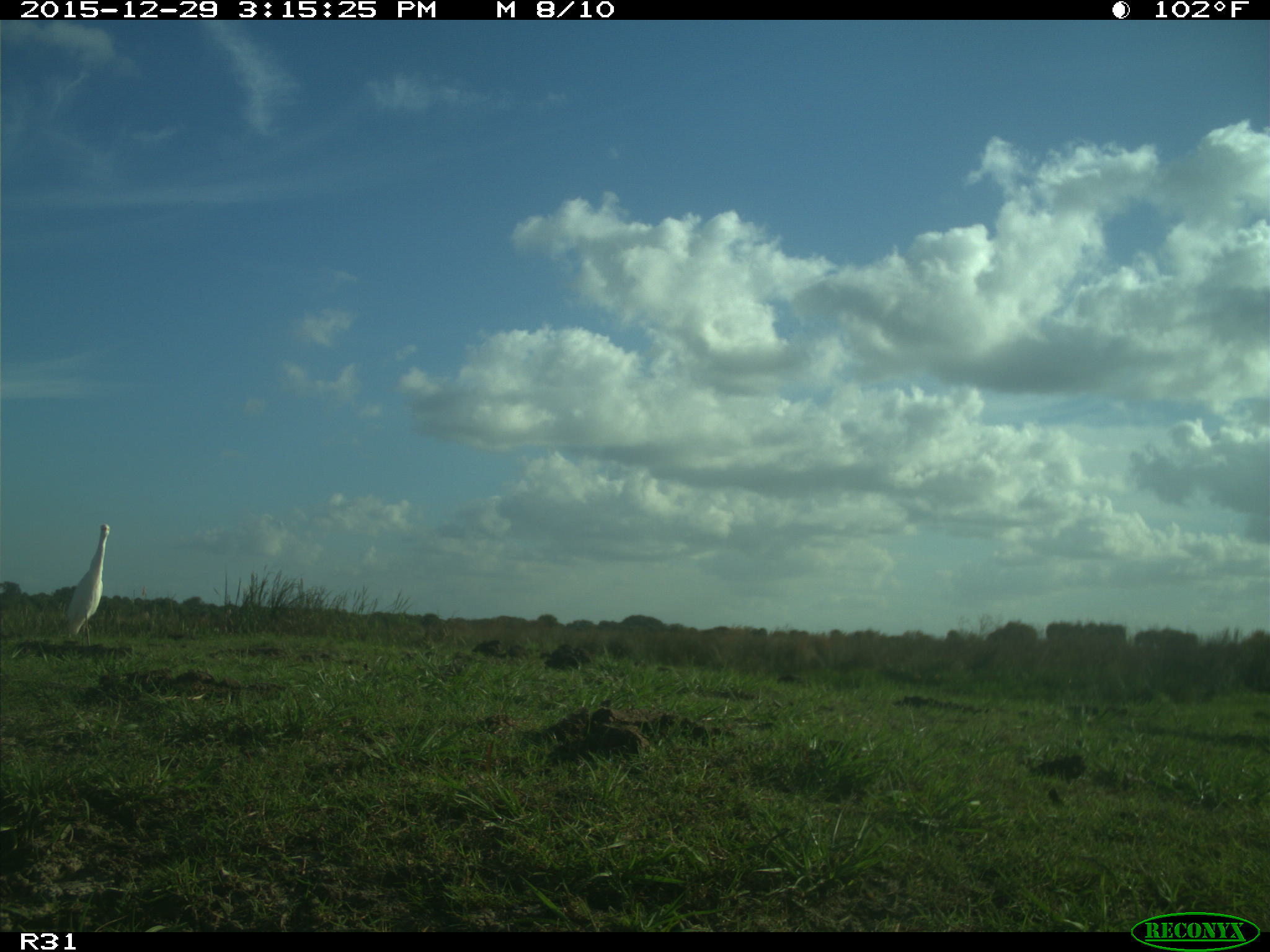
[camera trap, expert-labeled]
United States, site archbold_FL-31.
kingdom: Animalia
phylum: Chordata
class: Aves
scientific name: Aves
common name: birds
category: unidentified bird